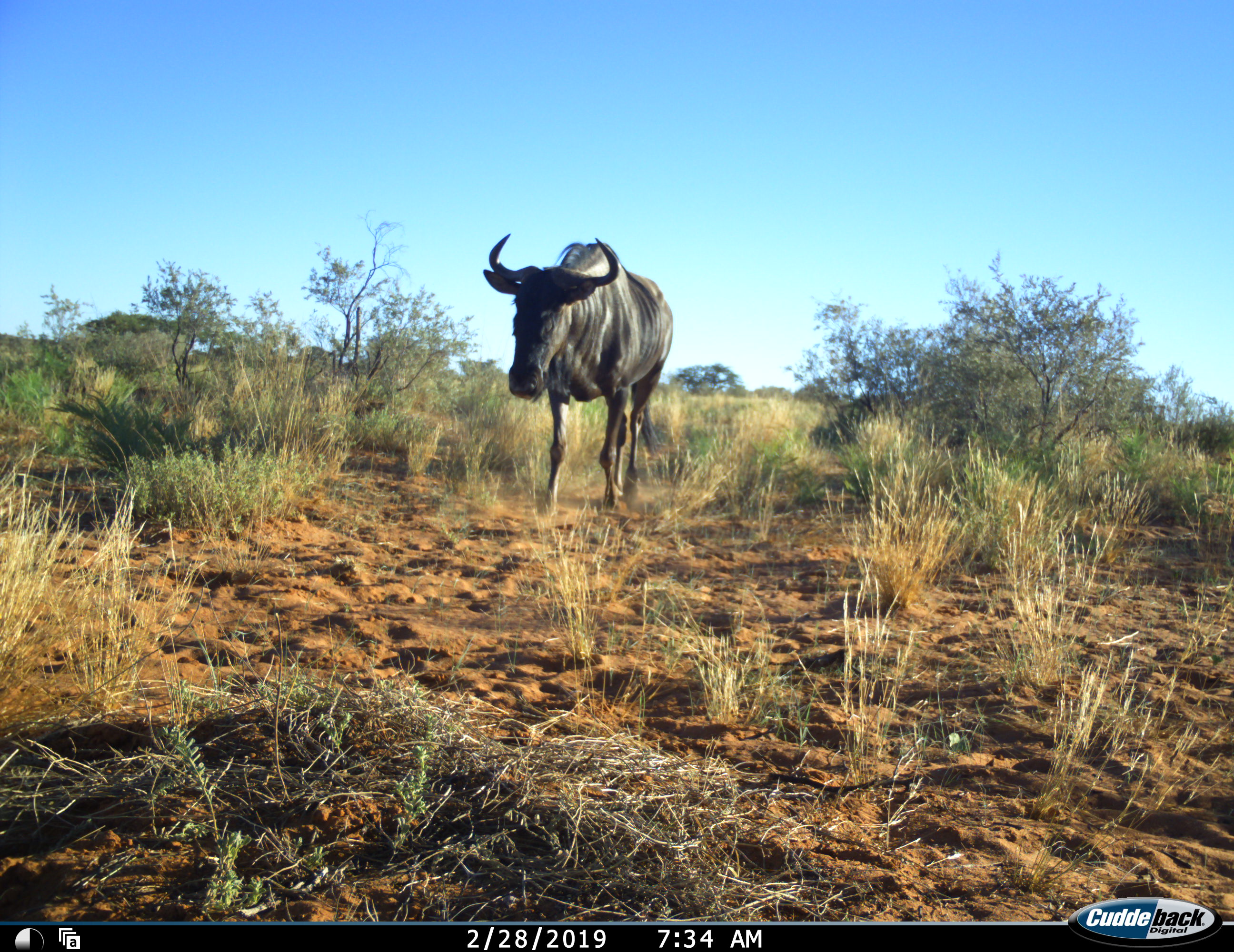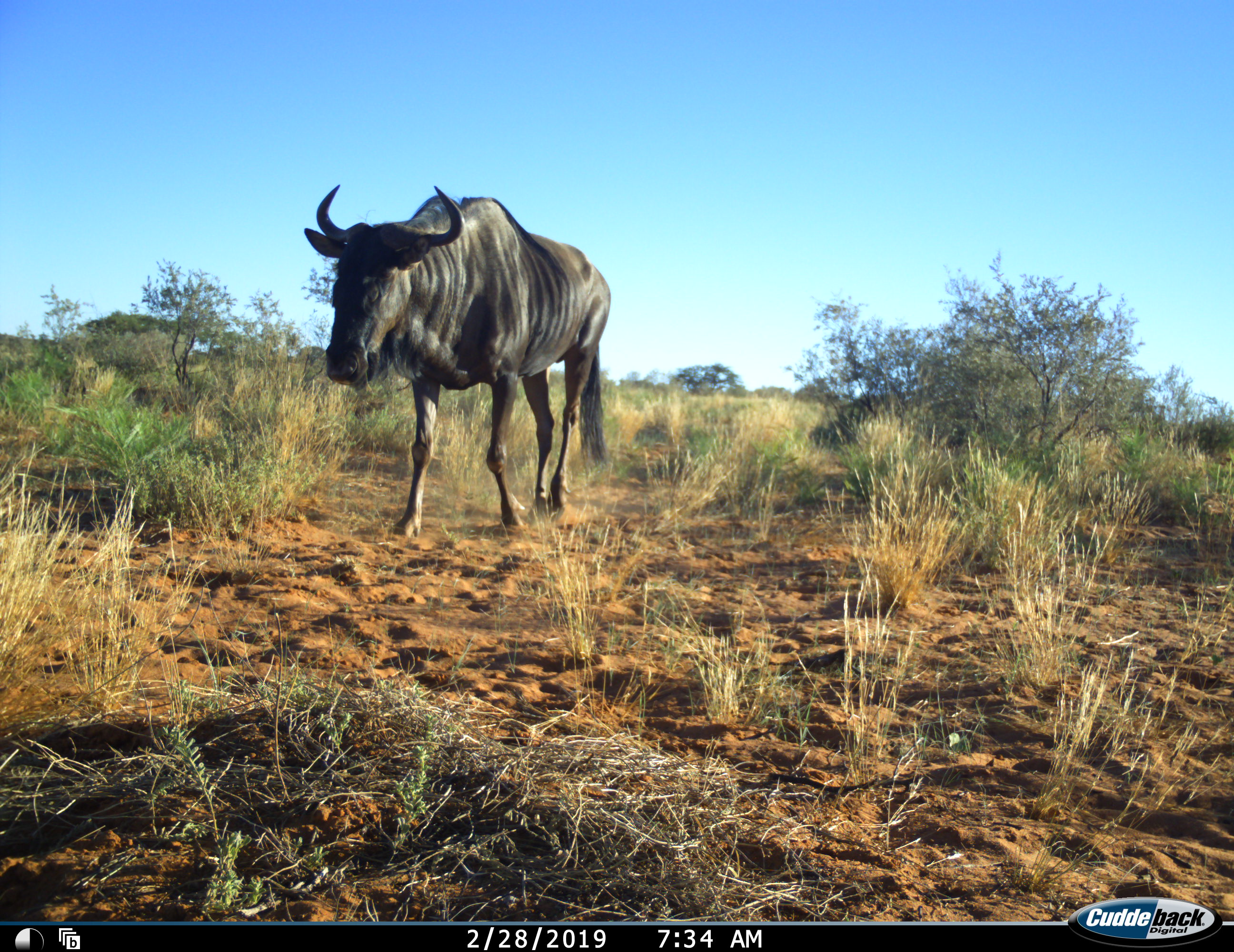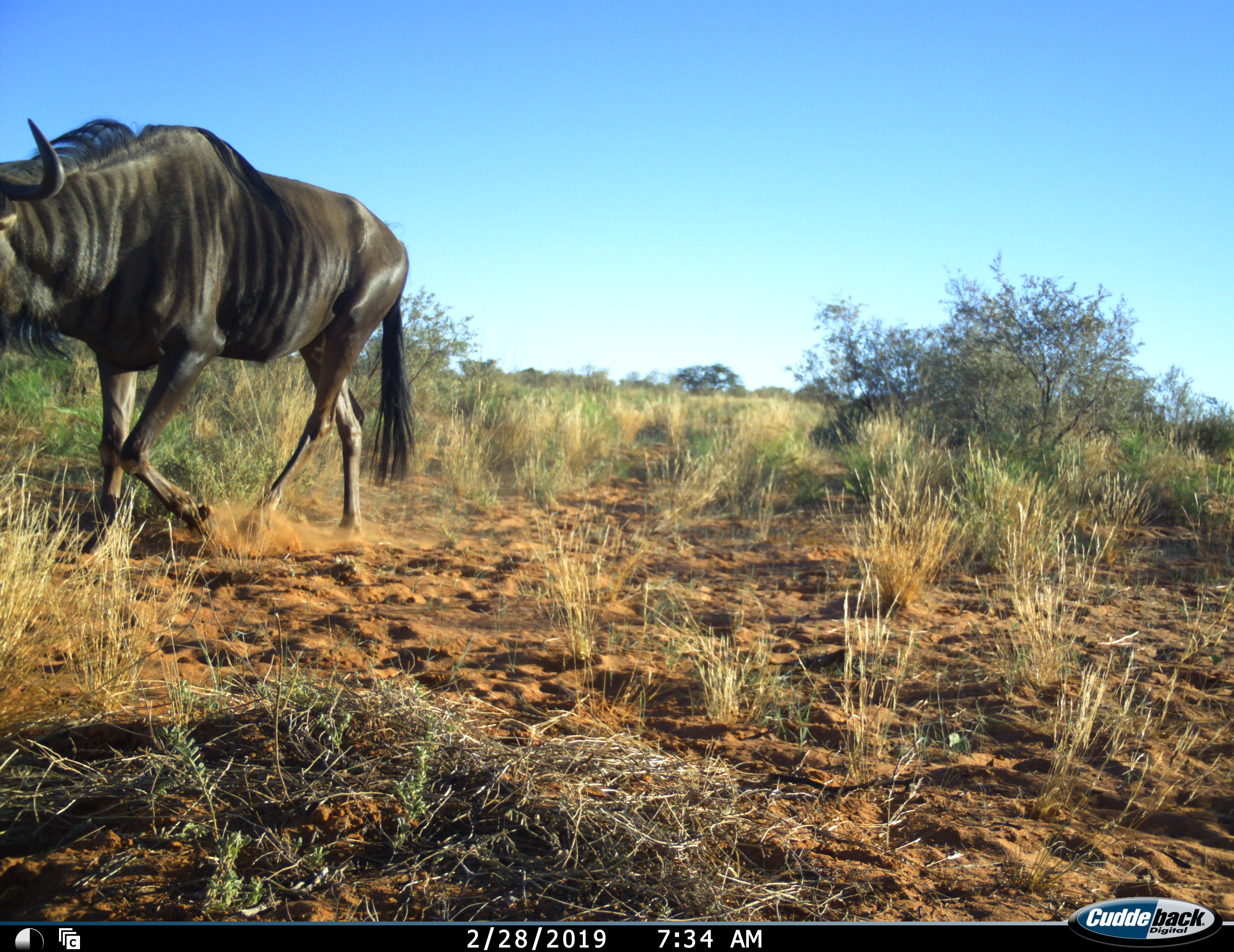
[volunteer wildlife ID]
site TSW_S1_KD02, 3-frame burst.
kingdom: Animalia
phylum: Chordata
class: Mammalia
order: Artiodactyla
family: Bovidae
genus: Connochaetes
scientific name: Connochaetes taurinus taurinus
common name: blue wildebeest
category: wildebeestblue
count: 1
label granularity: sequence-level